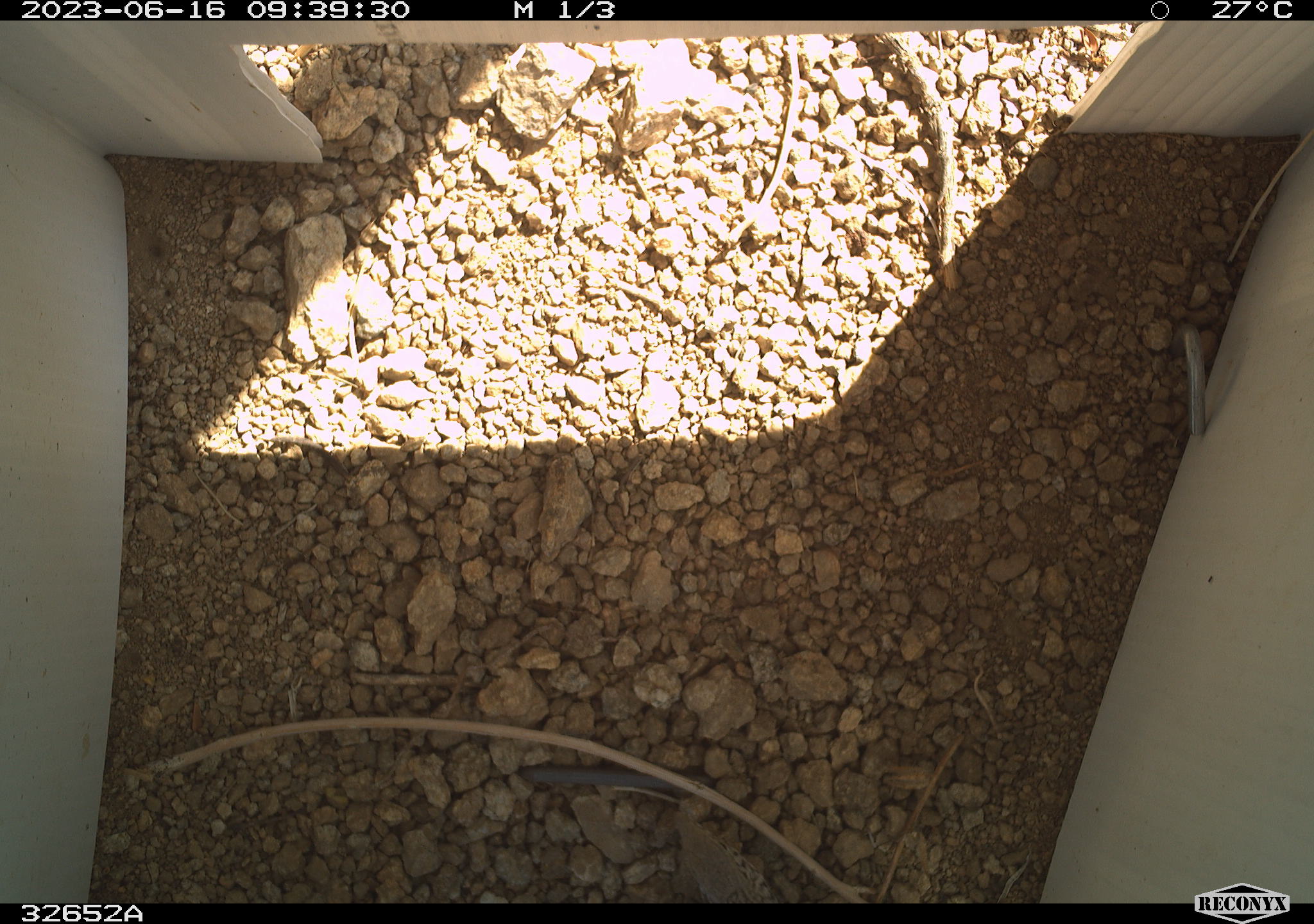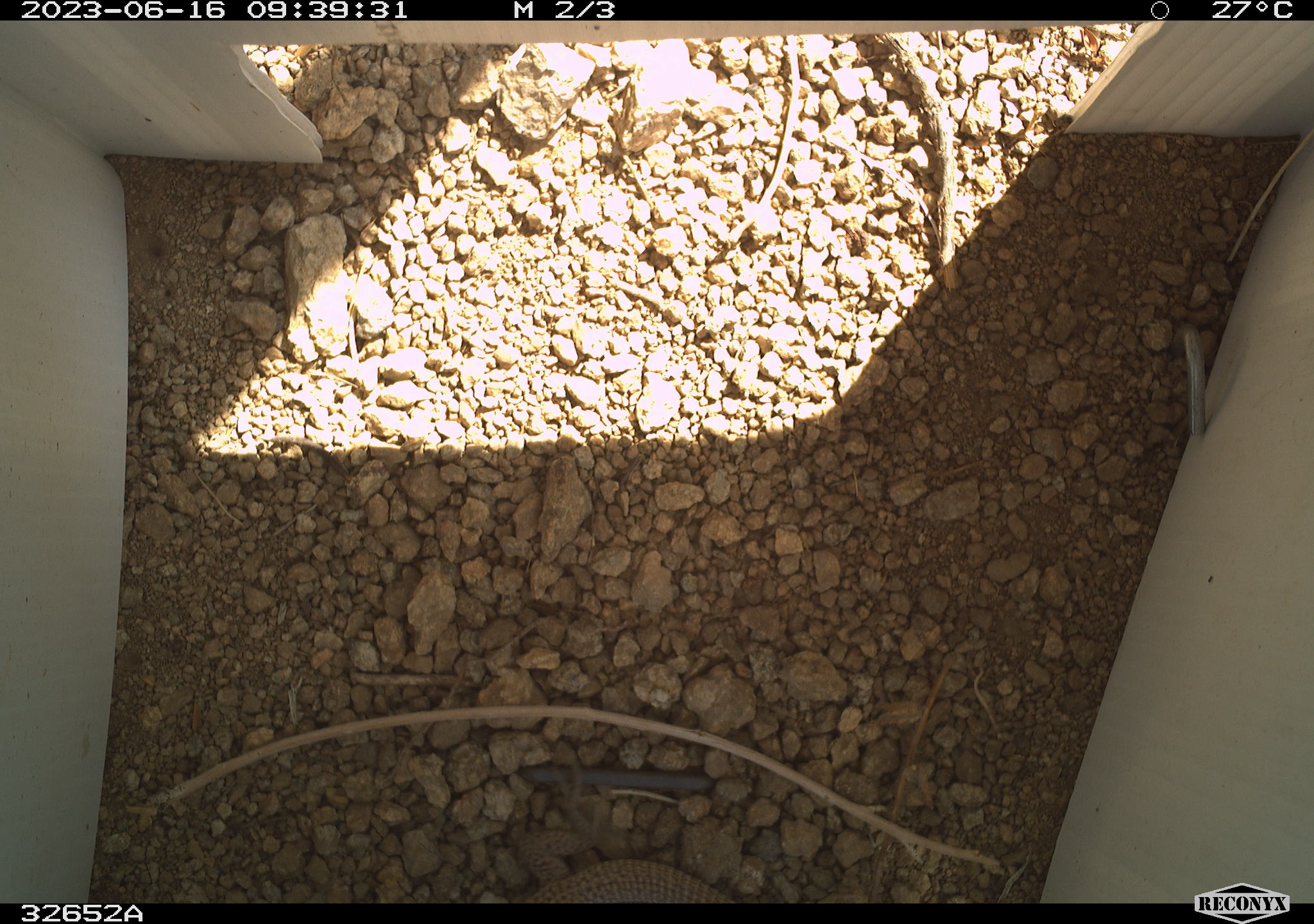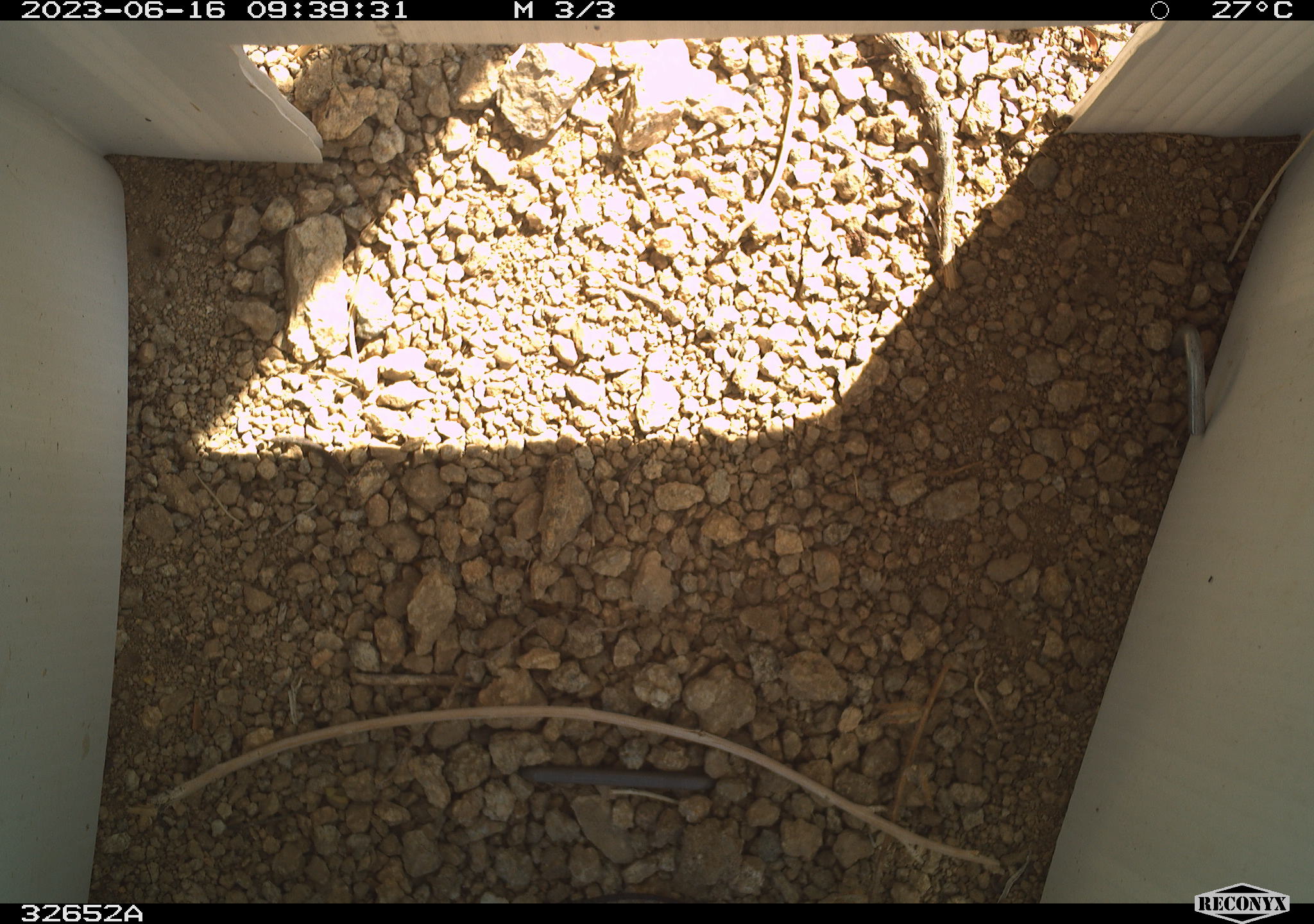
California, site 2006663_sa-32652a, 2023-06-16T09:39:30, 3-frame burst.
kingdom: Animalia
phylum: Chordata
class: Reptilia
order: Squamata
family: Teiidae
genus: Aspidoscelis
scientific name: Aspidoscelis tigris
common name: western whiptail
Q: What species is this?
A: Western whiptail (Aspidoscelis tigris).